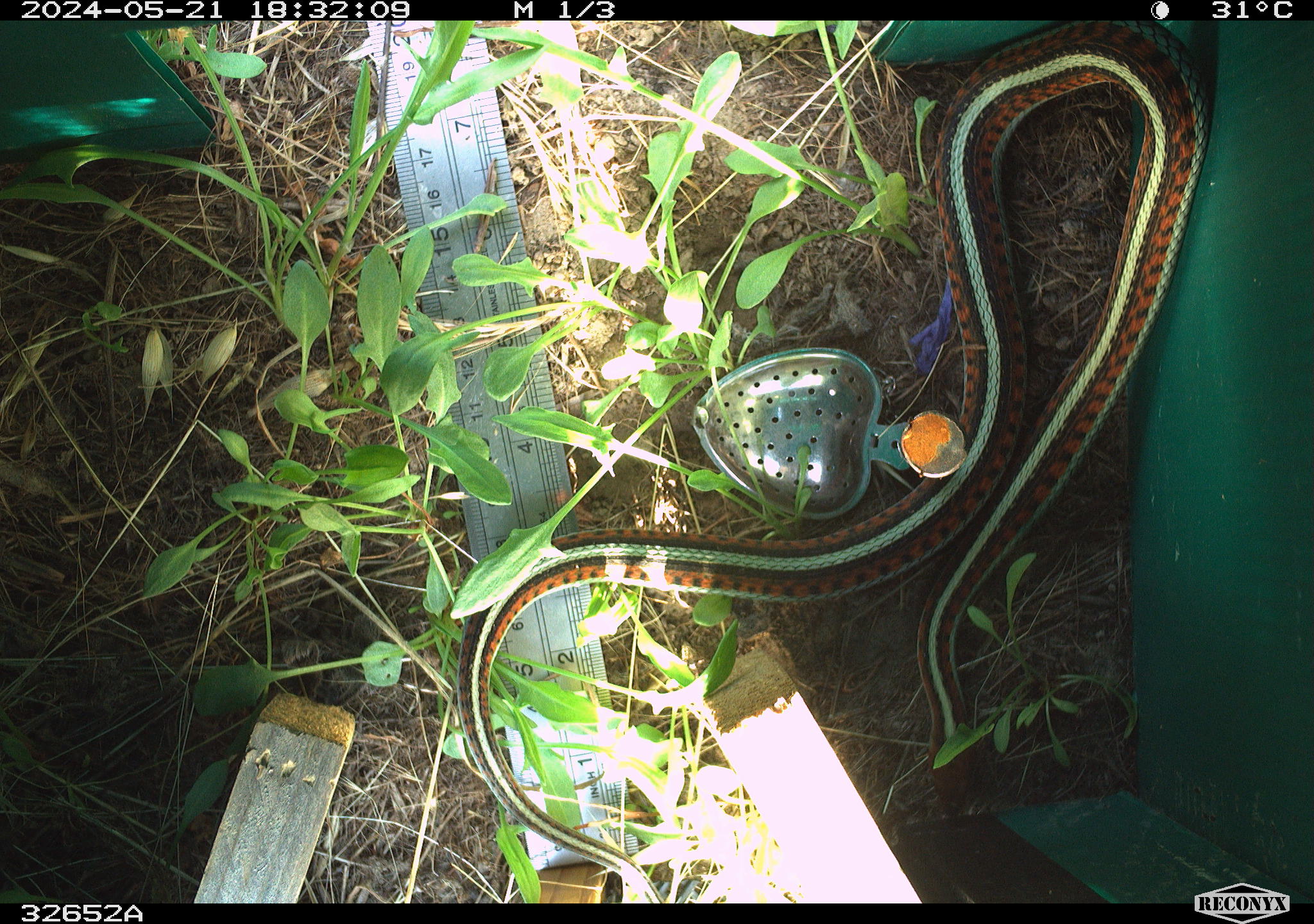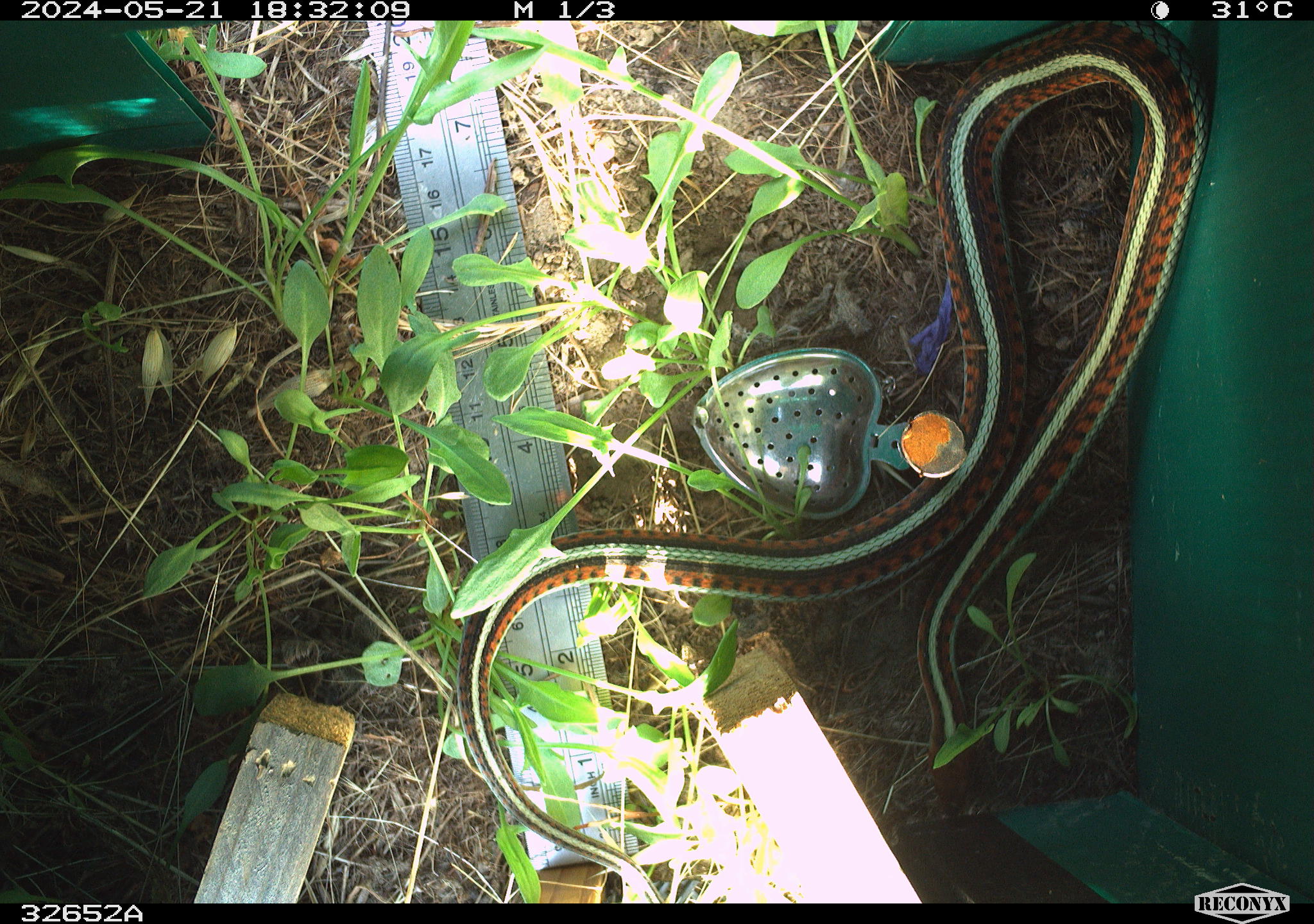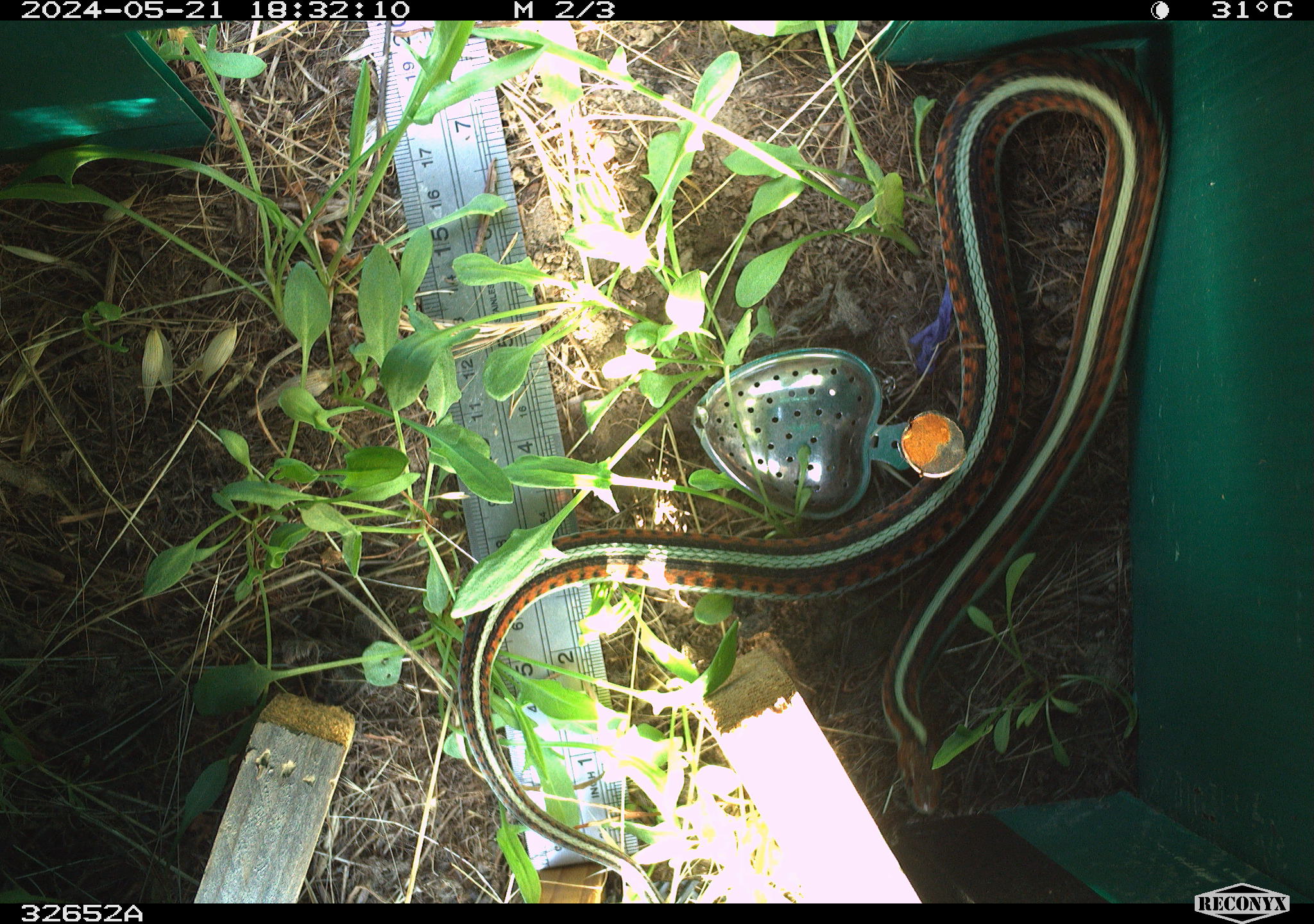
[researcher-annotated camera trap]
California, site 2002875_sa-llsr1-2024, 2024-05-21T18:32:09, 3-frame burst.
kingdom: Animalia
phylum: Chordata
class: Reptilia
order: Squamata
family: Colubridae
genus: Thamnophis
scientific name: Thamnophis sirtalis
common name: common gartersnake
Common gartersnake (Thamnophis sirtalis).